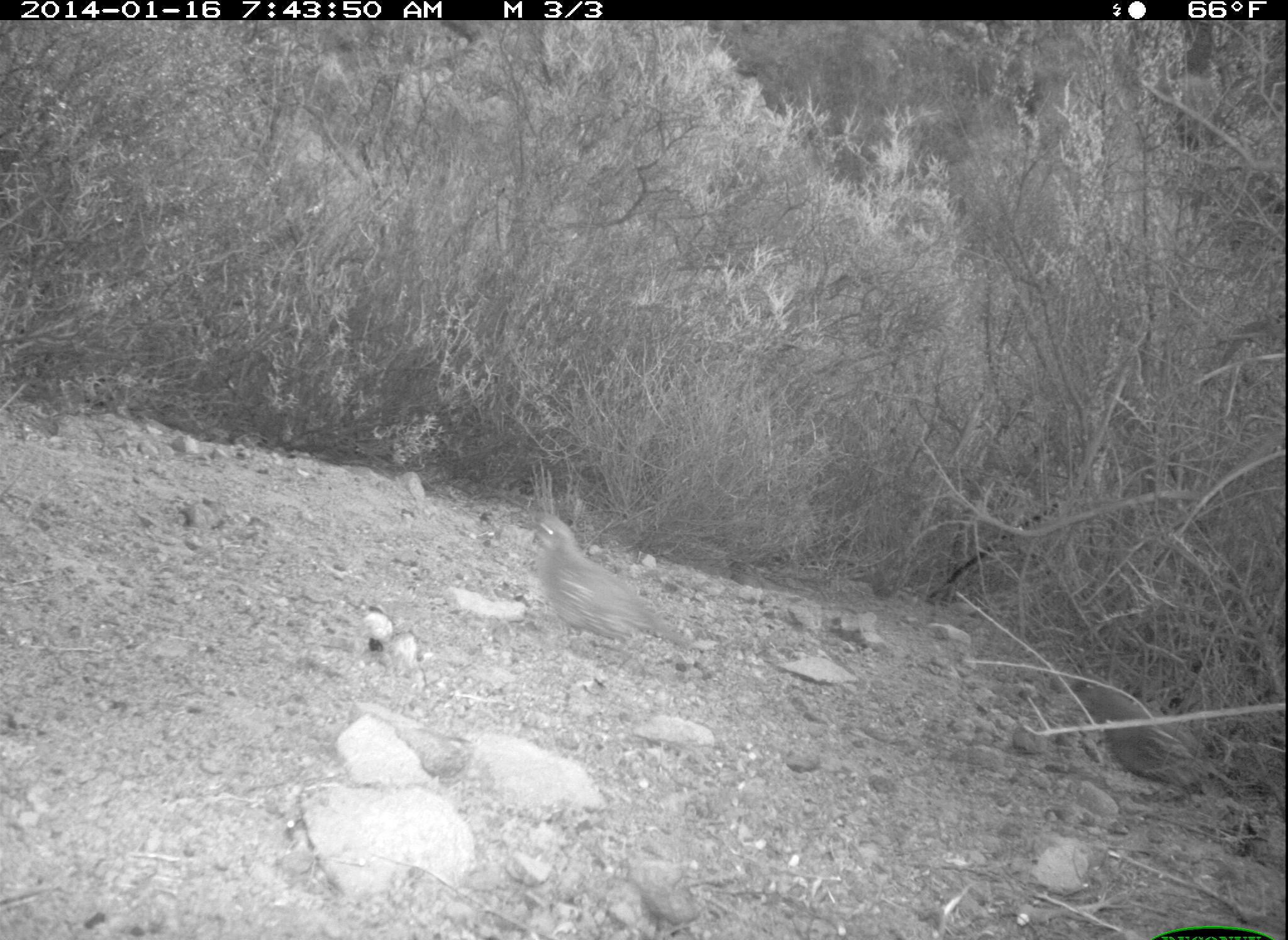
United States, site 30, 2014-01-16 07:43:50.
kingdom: Animalia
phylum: Chordata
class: Aves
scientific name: Aves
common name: bird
Bird (Aves).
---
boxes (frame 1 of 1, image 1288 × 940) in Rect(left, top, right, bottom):
bird: Rect(529, 511, 695, 654)